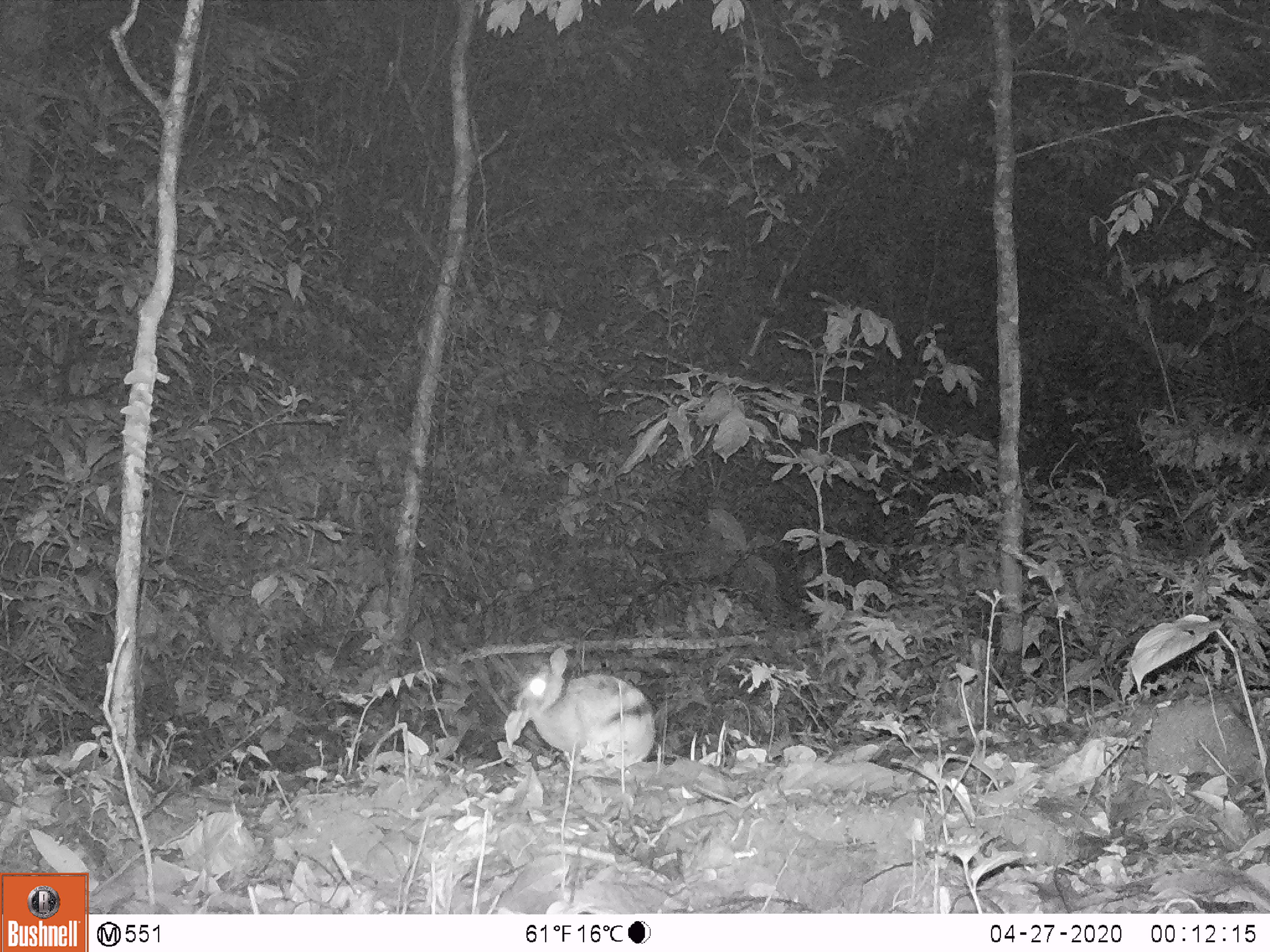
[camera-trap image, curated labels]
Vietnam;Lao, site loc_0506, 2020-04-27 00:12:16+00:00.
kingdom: Animalia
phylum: Chordata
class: Mammalia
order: Lagomorpha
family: Leporidae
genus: Nesolagus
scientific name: Nesolagus timminsi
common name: annamite striped rabbit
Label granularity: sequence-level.